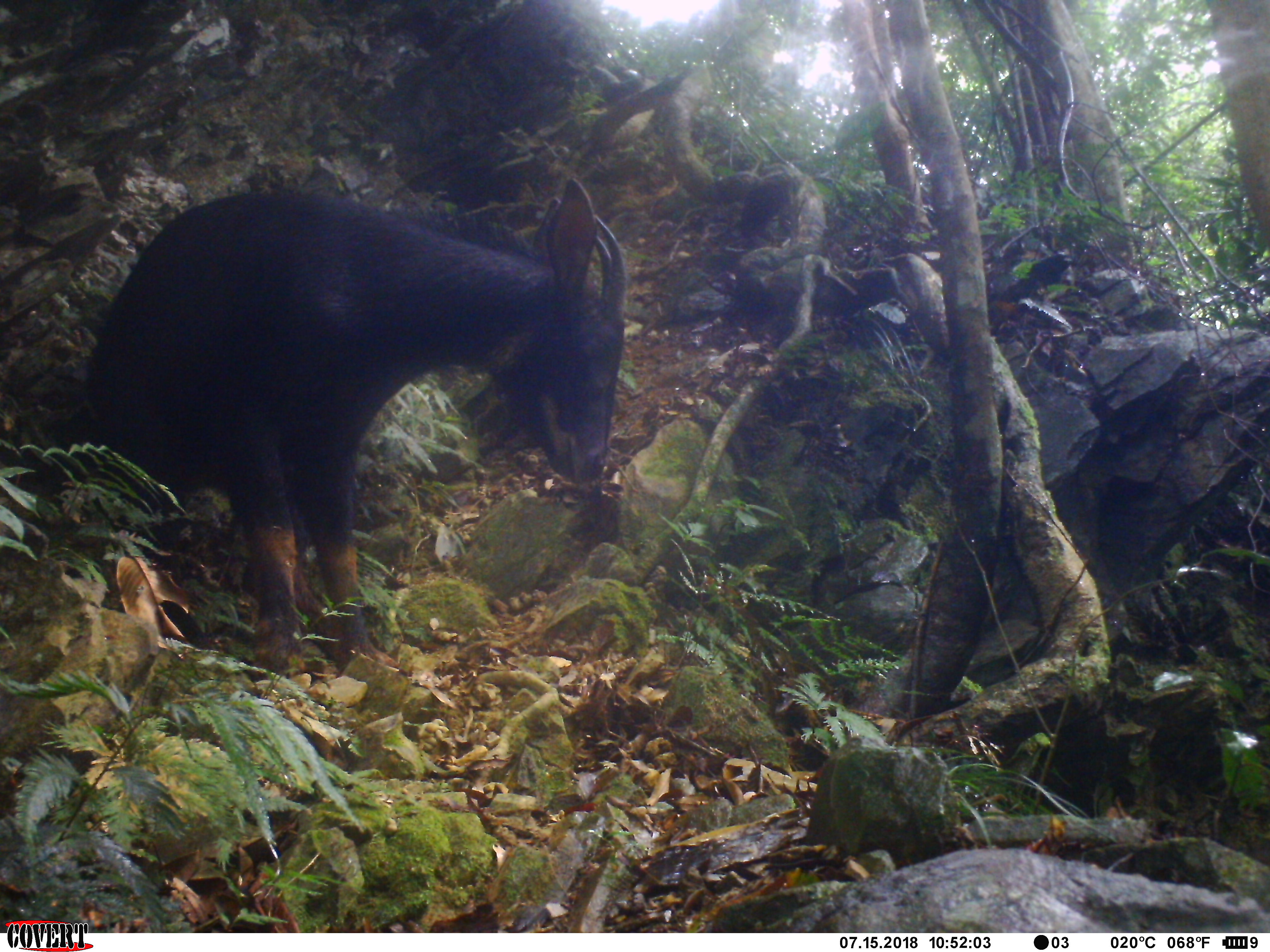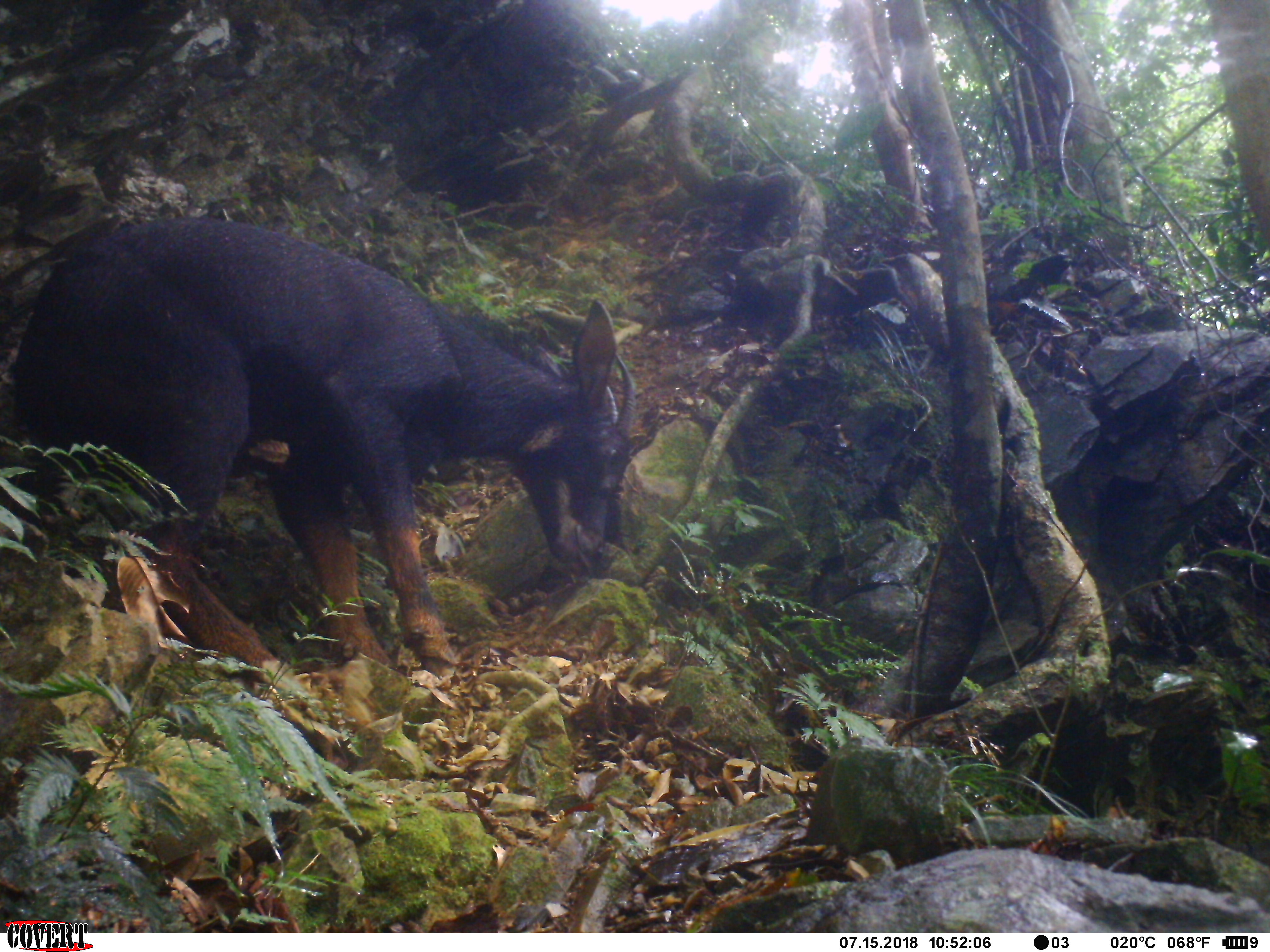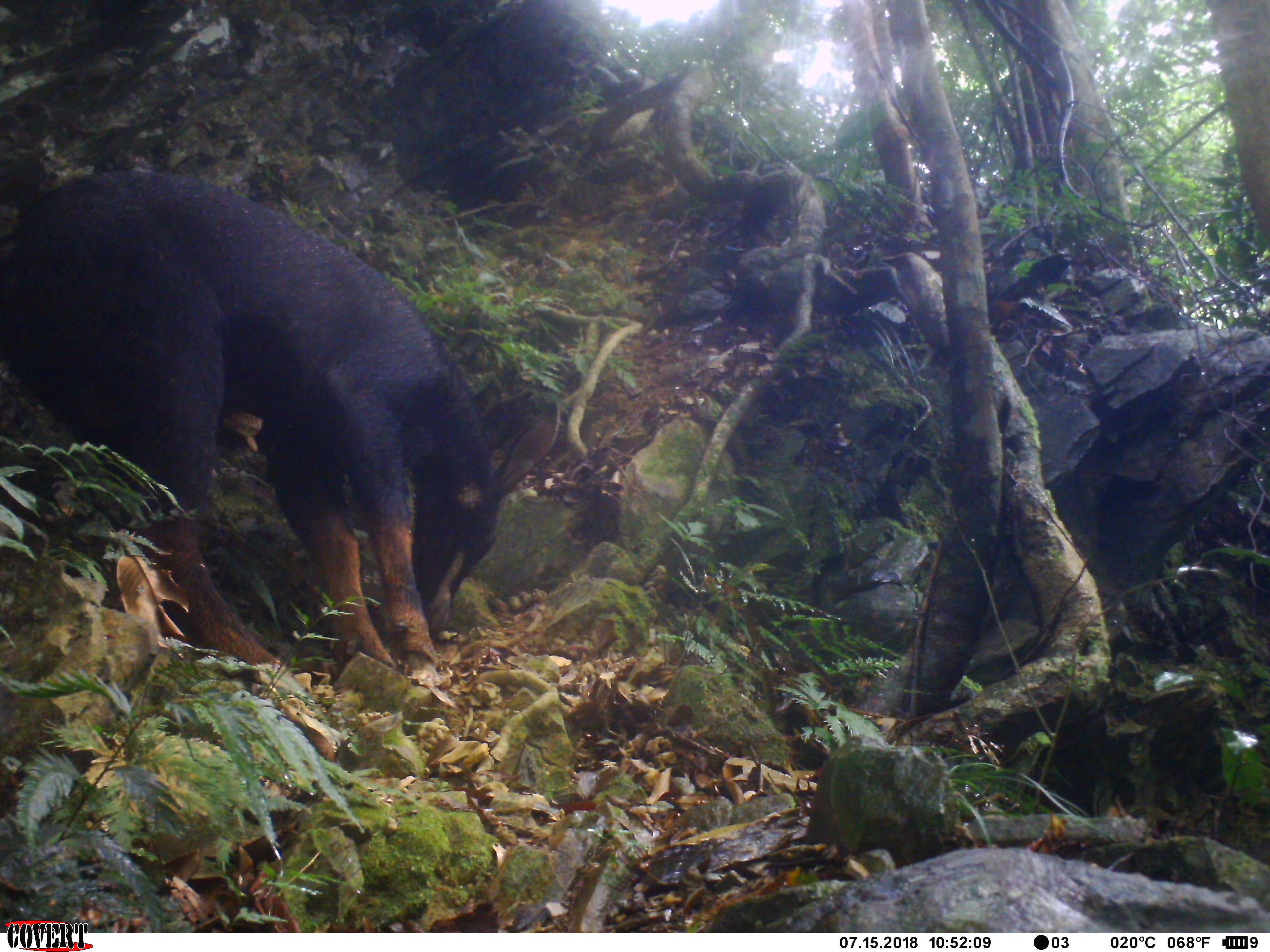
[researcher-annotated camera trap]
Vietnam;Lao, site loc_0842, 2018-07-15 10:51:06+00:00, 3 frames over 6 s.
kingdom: Animalia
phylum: Chordata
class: Mammalia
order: Artiodactyla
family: Bovidae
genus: Capricornis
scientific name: Capricornis sumatraensis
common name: chinese serow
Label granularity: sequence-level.